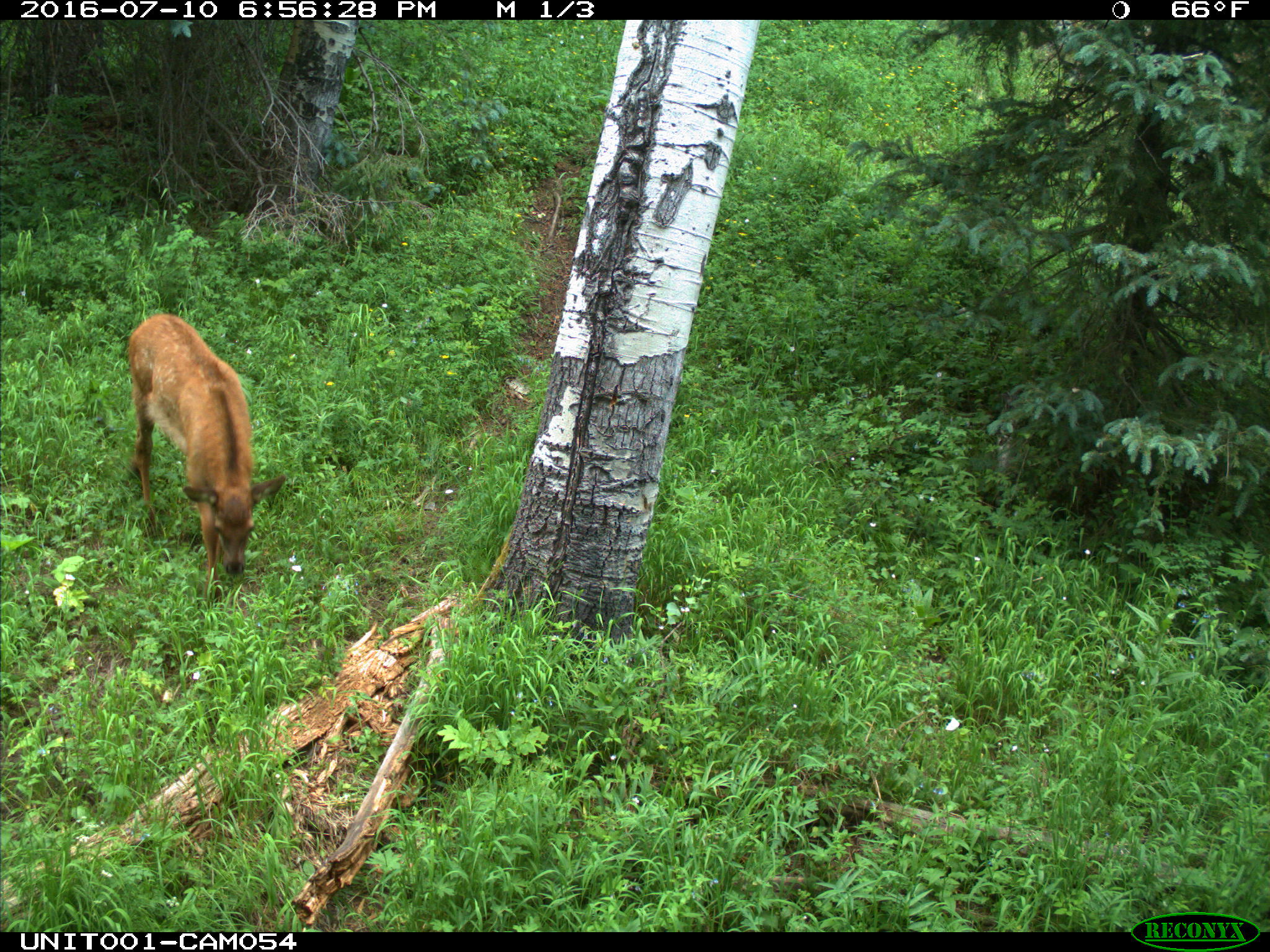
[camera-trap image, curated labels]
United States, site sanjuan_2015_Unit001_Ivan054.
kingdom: Animalia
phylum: Chordata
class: Mammalia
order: Artiodactyla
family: Cervidae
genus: Cervus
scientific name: Cervus elaphus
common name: red deer